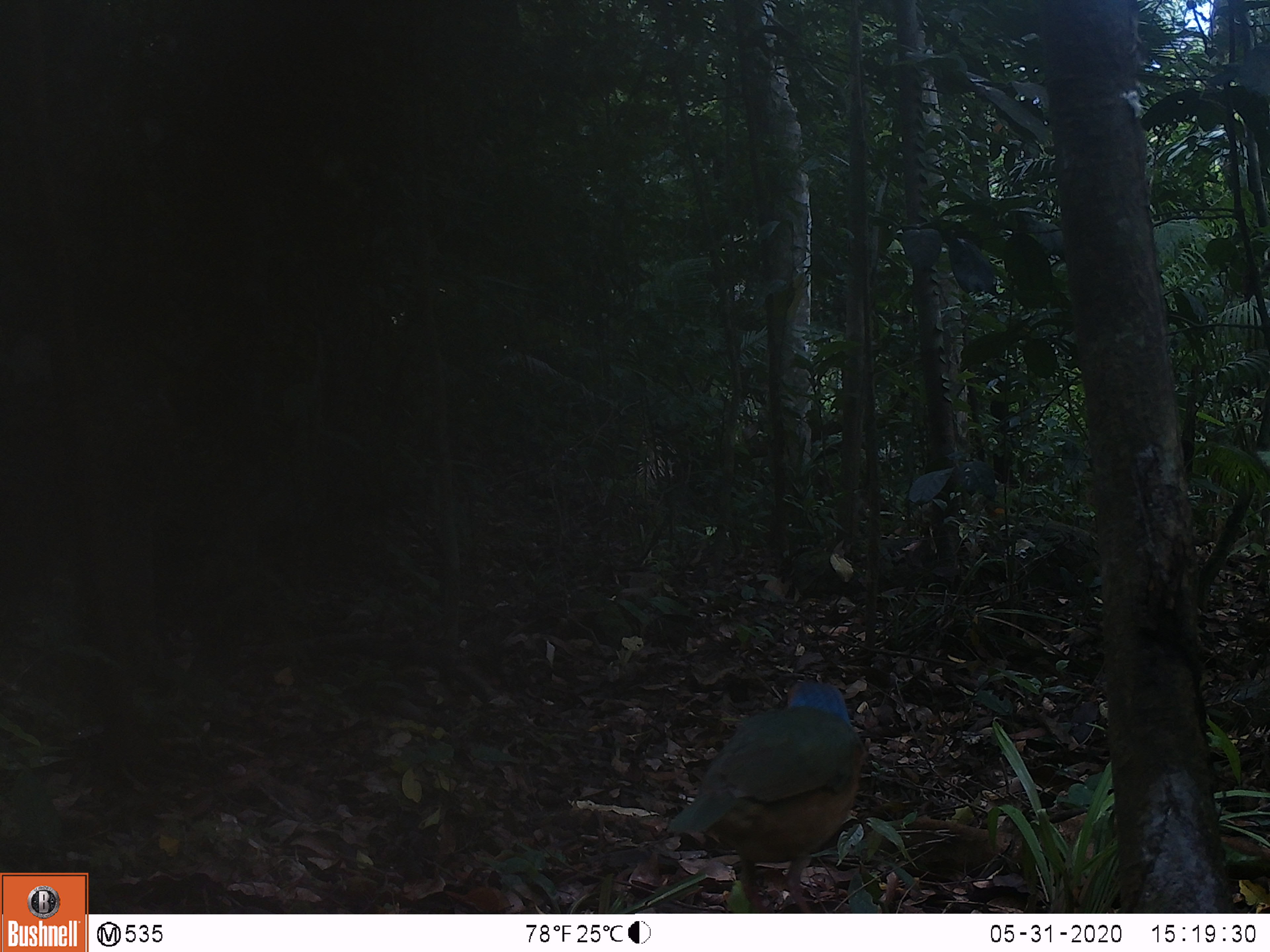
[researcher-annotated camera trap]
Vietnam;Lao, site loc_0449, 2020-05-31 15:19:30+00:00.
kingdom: Animalia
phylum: Chordata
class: Aves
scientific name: Aves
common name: bird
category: unidentified bird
Unidentified bird (bird) (Aves). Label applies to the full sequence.